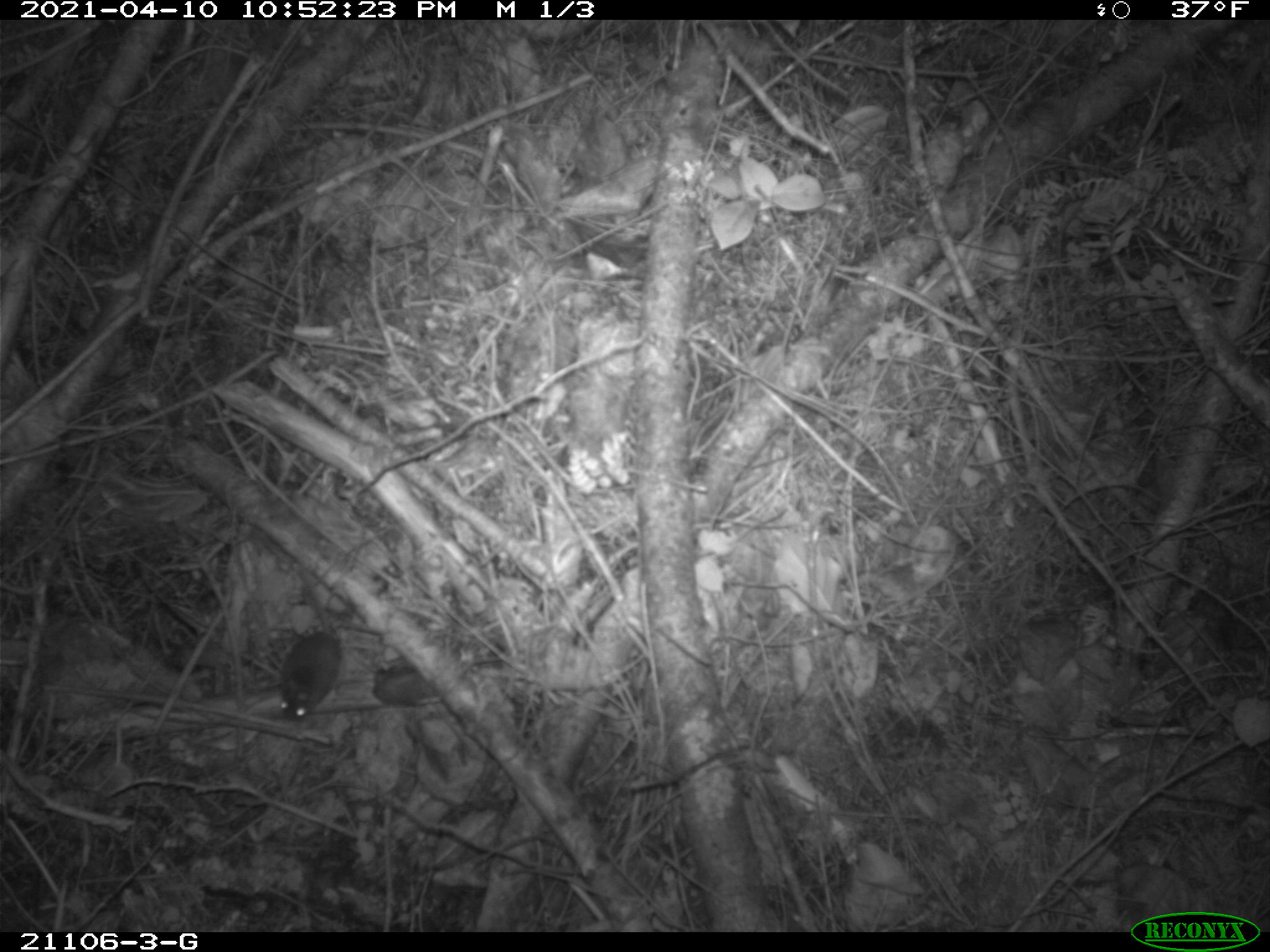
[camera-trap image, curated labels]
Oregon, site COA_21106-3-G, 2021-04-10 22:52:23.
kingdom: Animalia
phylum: Chordata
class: Mammalia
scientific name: Mammalia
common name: small mammal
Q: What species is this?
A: Small mammal (Mammalia).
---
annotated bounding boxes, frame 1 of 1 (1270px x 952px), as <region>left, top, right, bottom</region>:
small mammal: <region>247, 533, 396, 749</region>